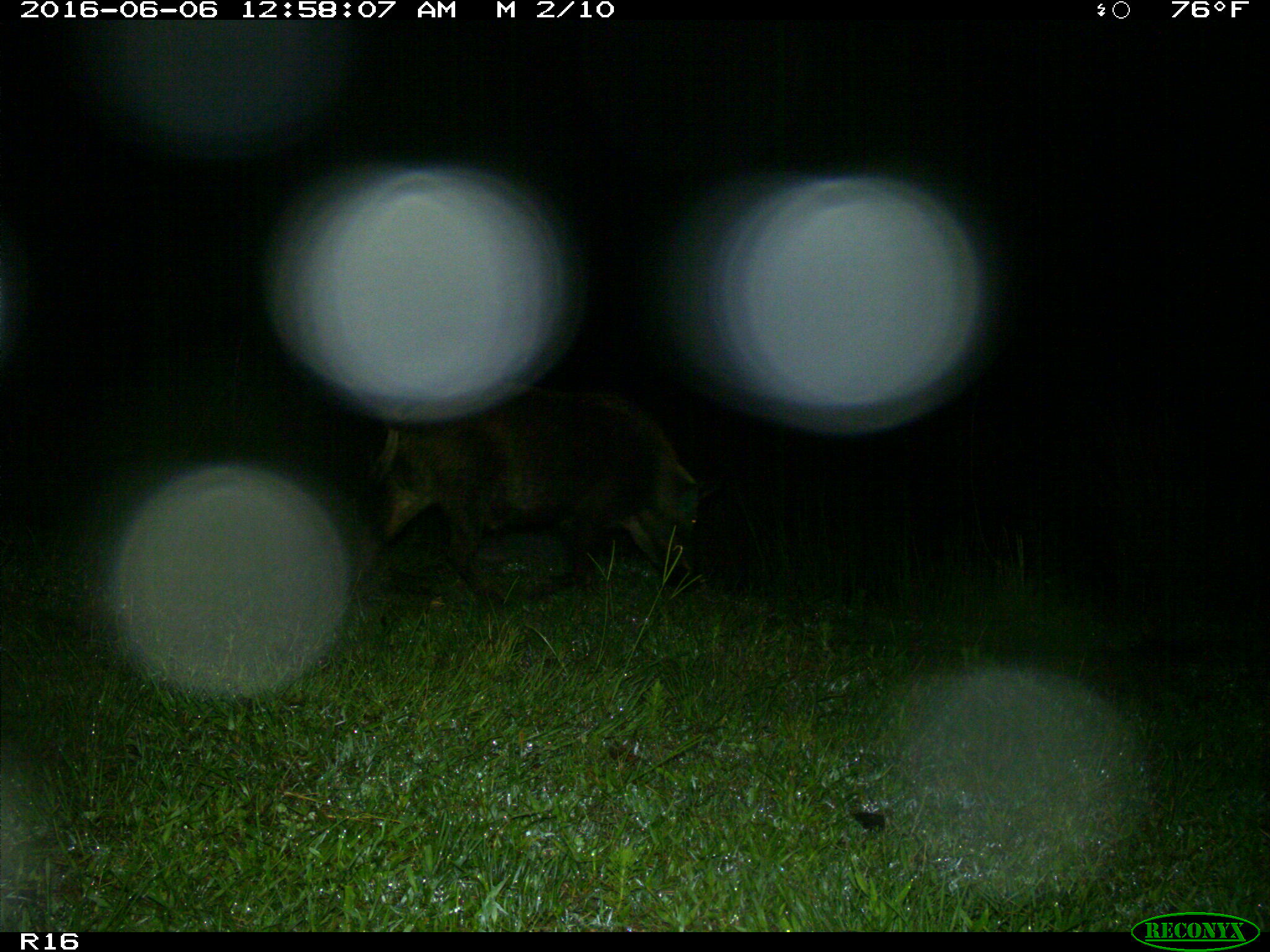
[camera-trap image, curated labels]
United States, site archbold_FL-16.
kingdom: Animalia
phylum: Chordata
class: Mammalia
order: Artiodactyla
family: Suidae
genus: Sus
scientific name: Sus scrofa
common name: wild boar